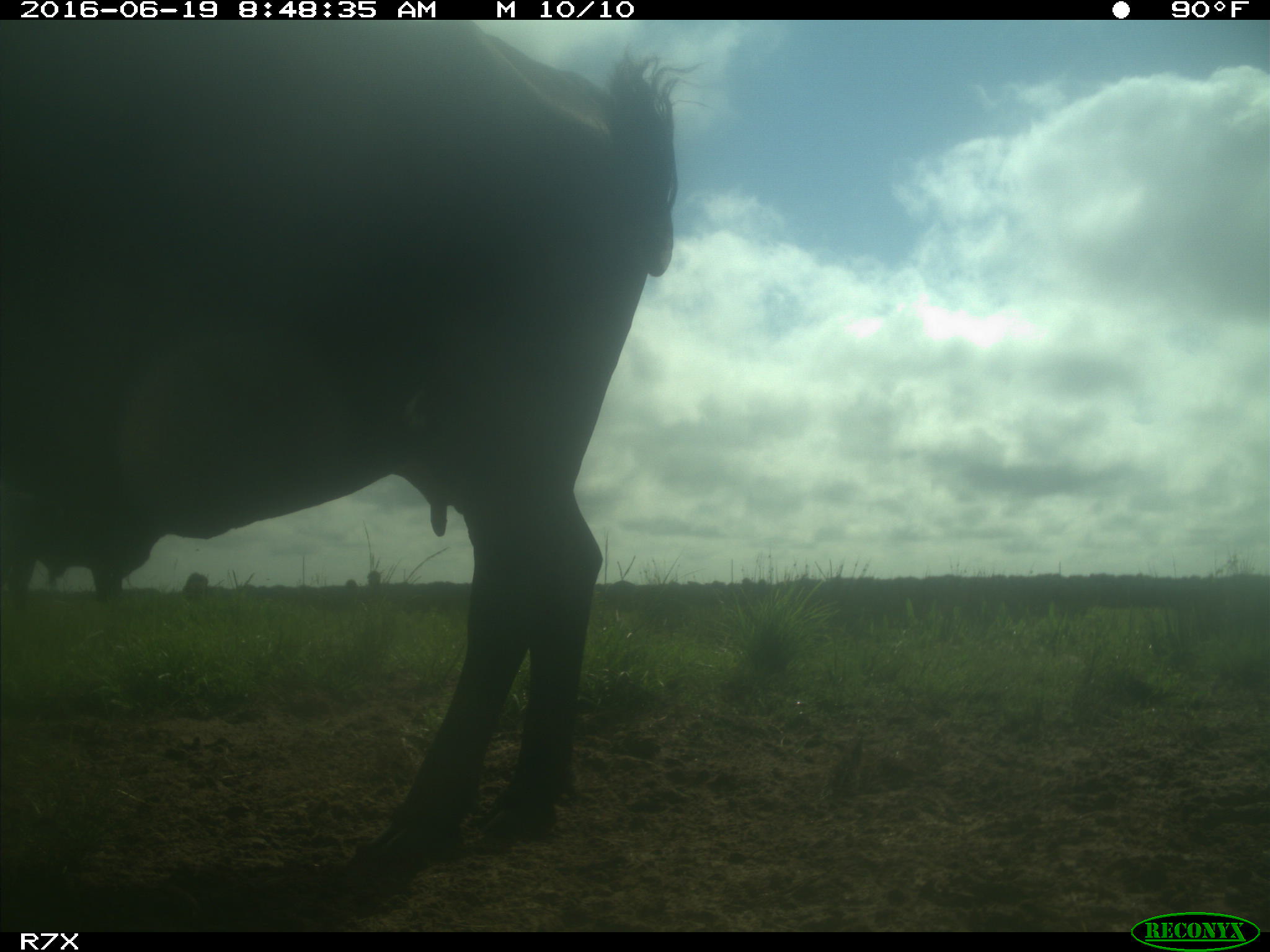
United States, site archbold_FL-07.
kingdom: Animalia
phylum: Chordata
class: Mammalia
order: Artiodactyla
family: Bovidae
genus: Bos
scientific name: Bos taurus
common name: domestic cow